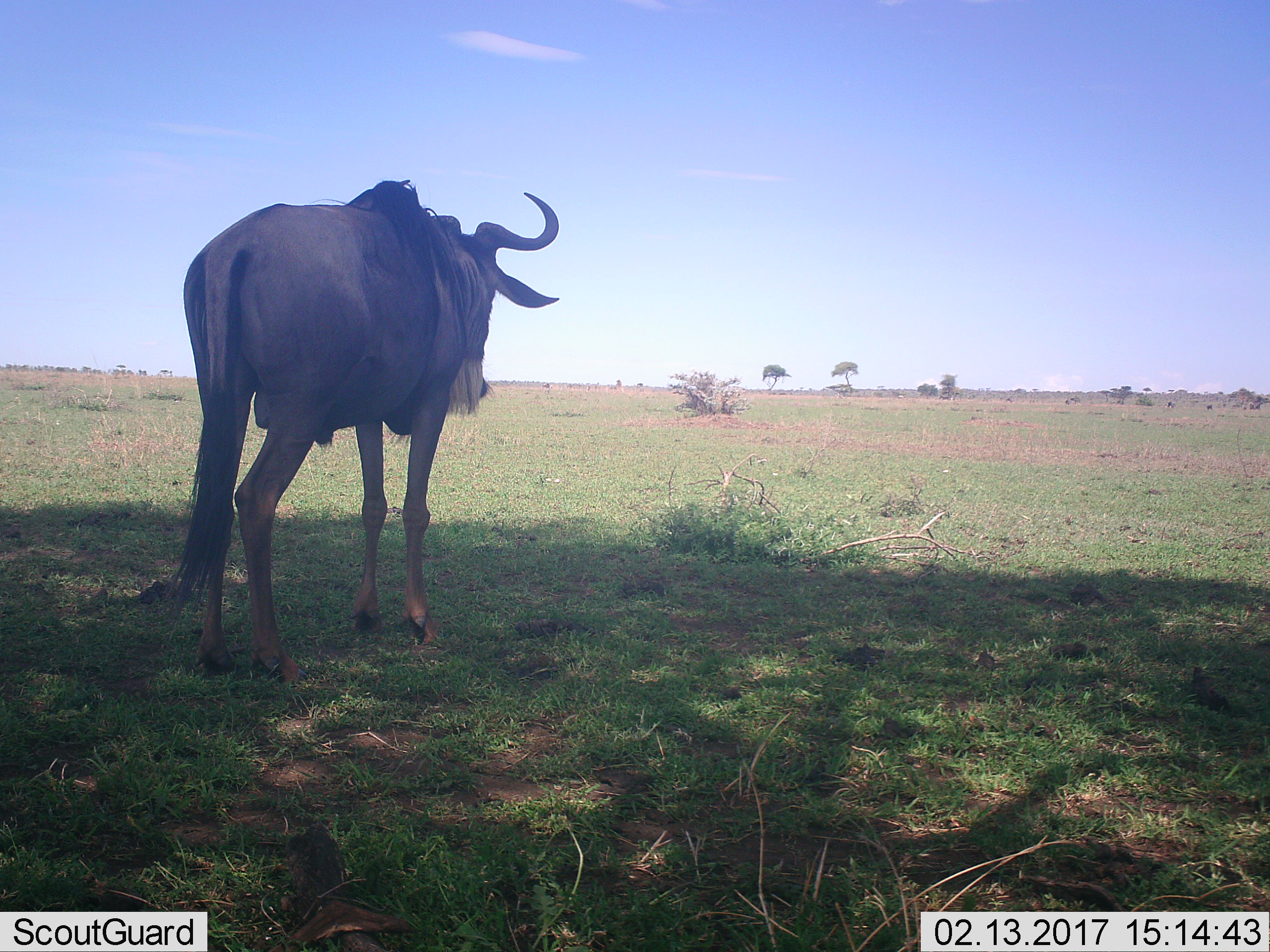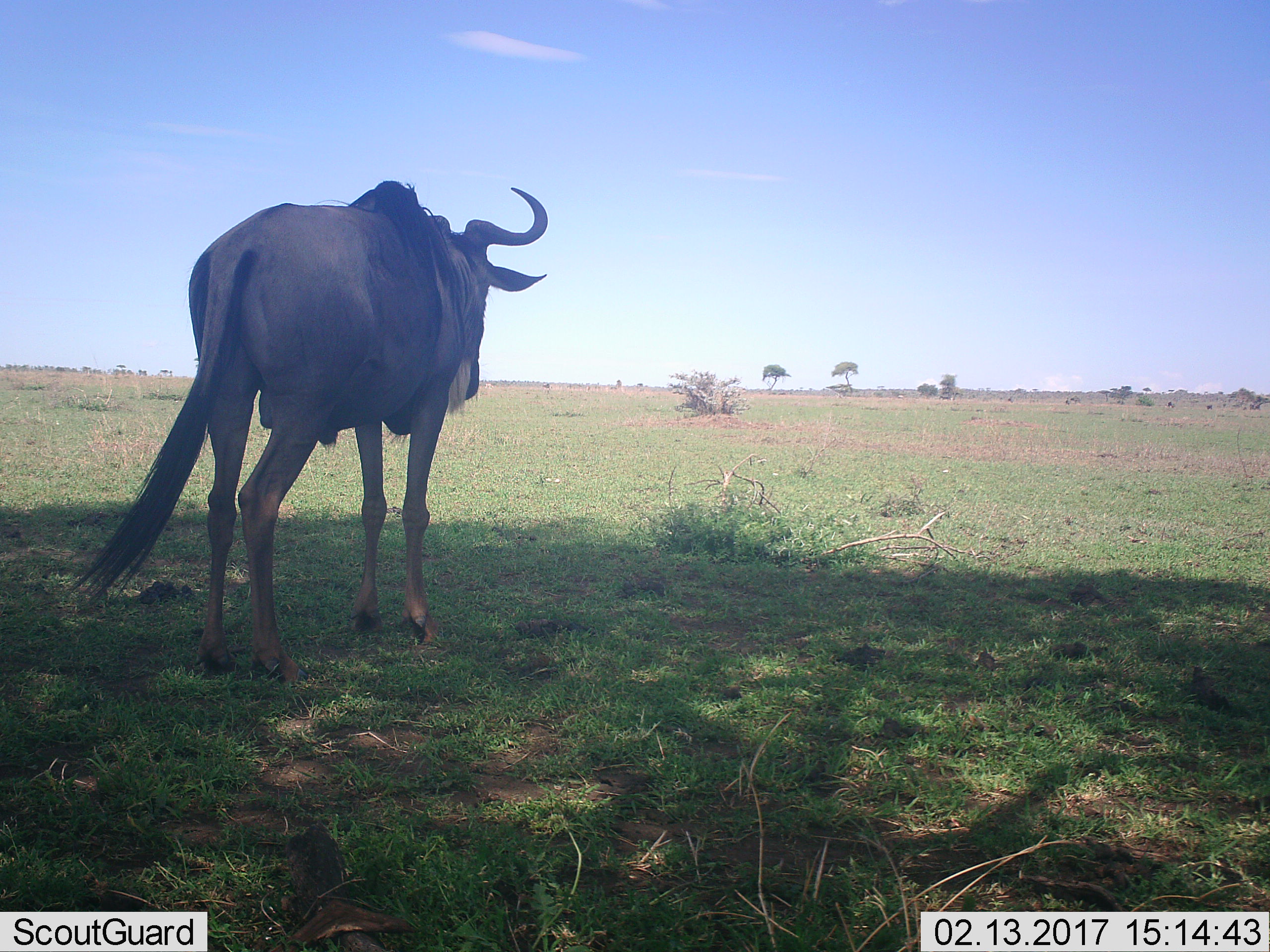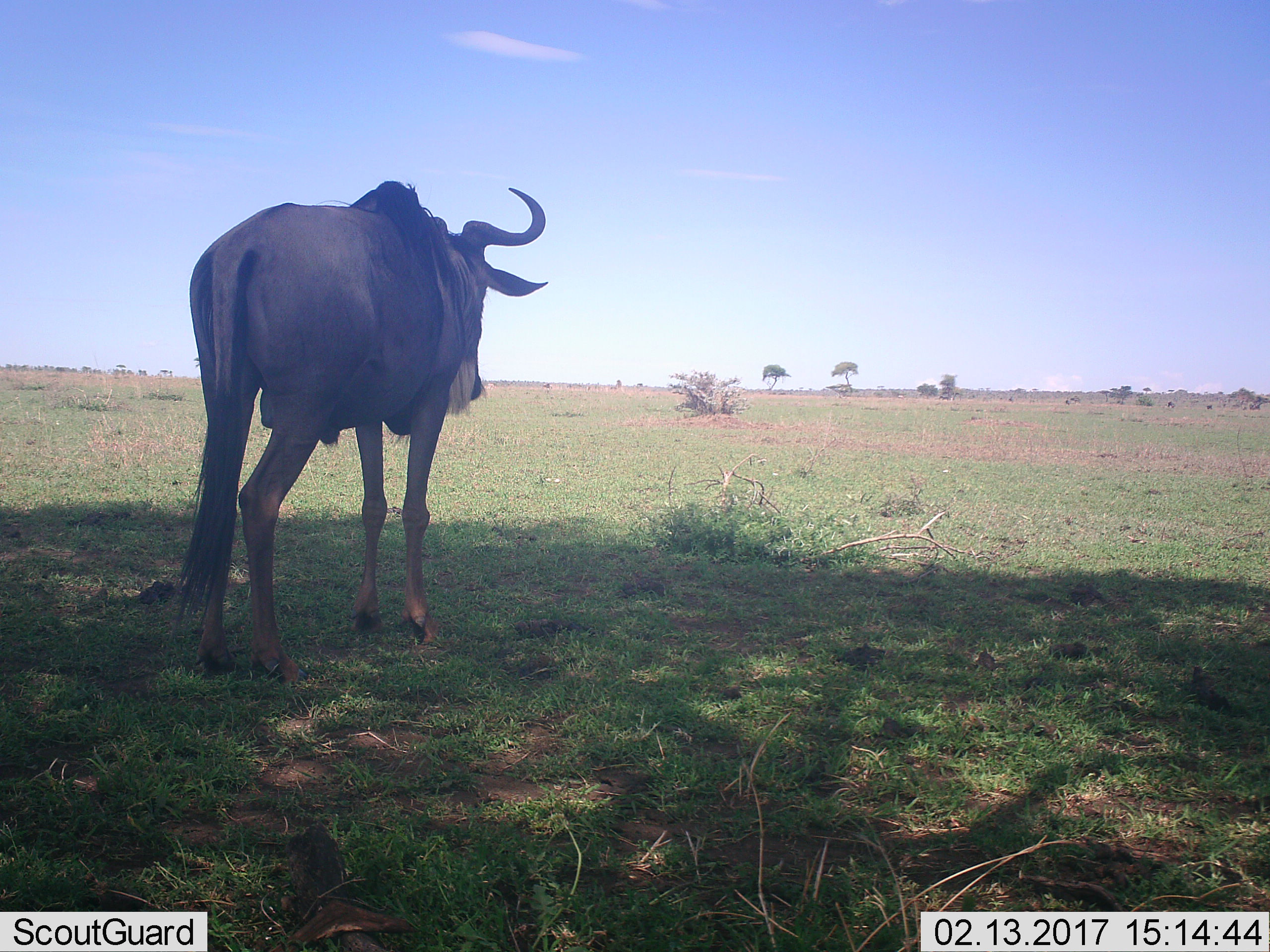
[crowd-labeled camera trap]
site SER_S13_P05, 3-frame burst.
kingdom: Animalia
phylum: Chordata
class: Mammalia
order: Artiodactyla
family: Bovidae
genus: Connochaetes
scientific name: Connochaetes taurinus taurinus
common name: blue wildebeest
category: wildebeestblue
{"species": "wildebeestblue (blue wildebeest) (Connochaetes taurinus taurinus)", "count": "1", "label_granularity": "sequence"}